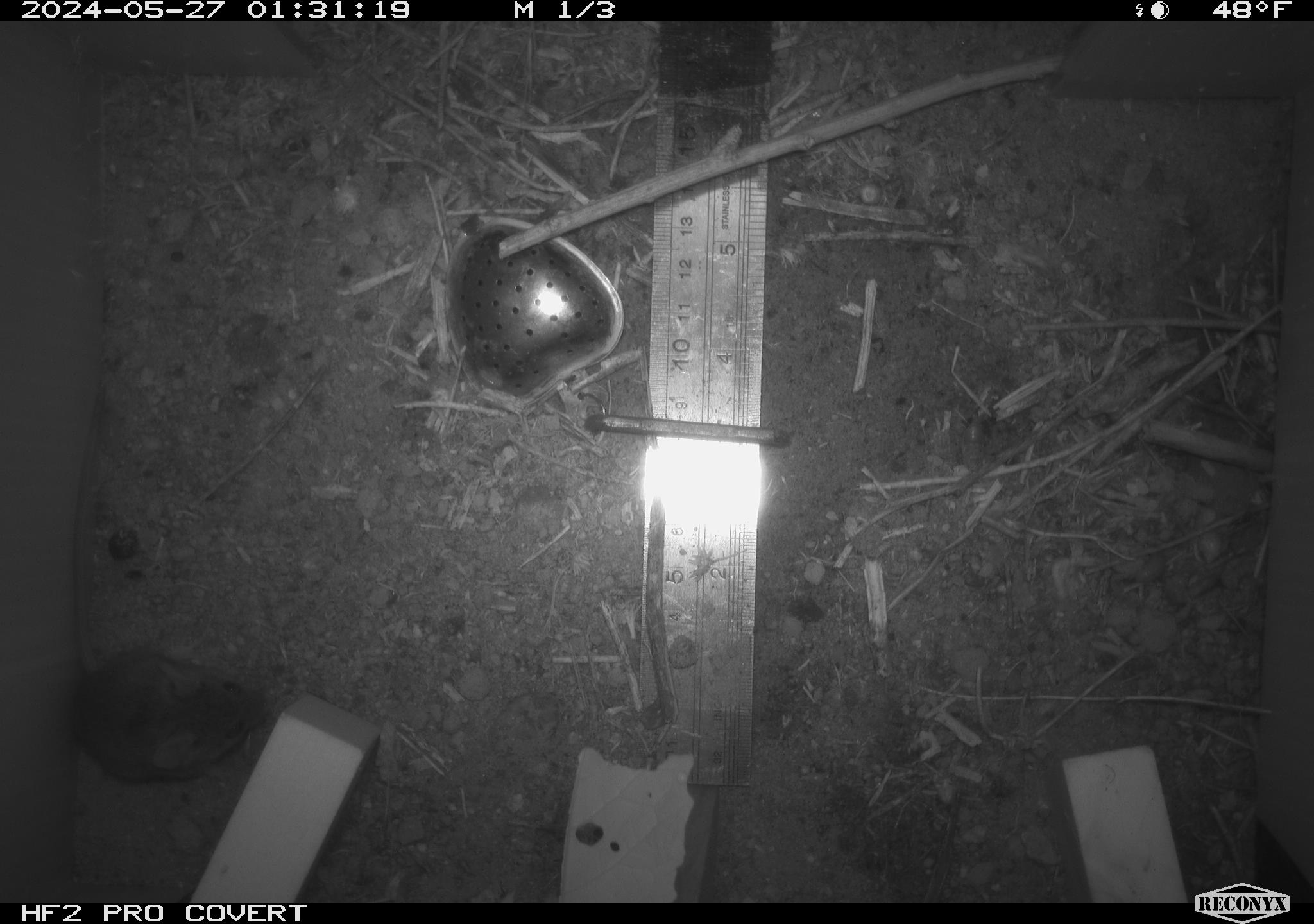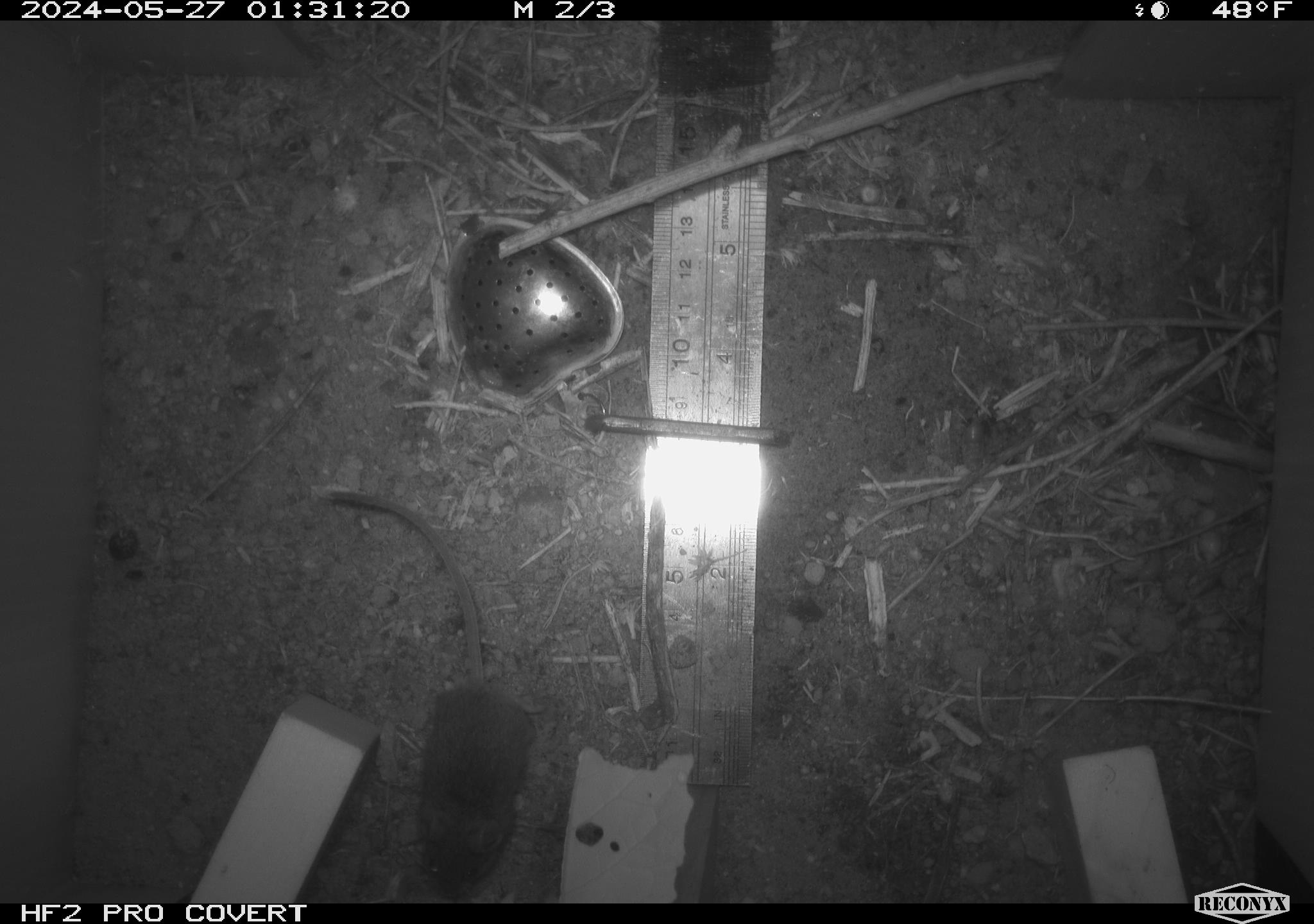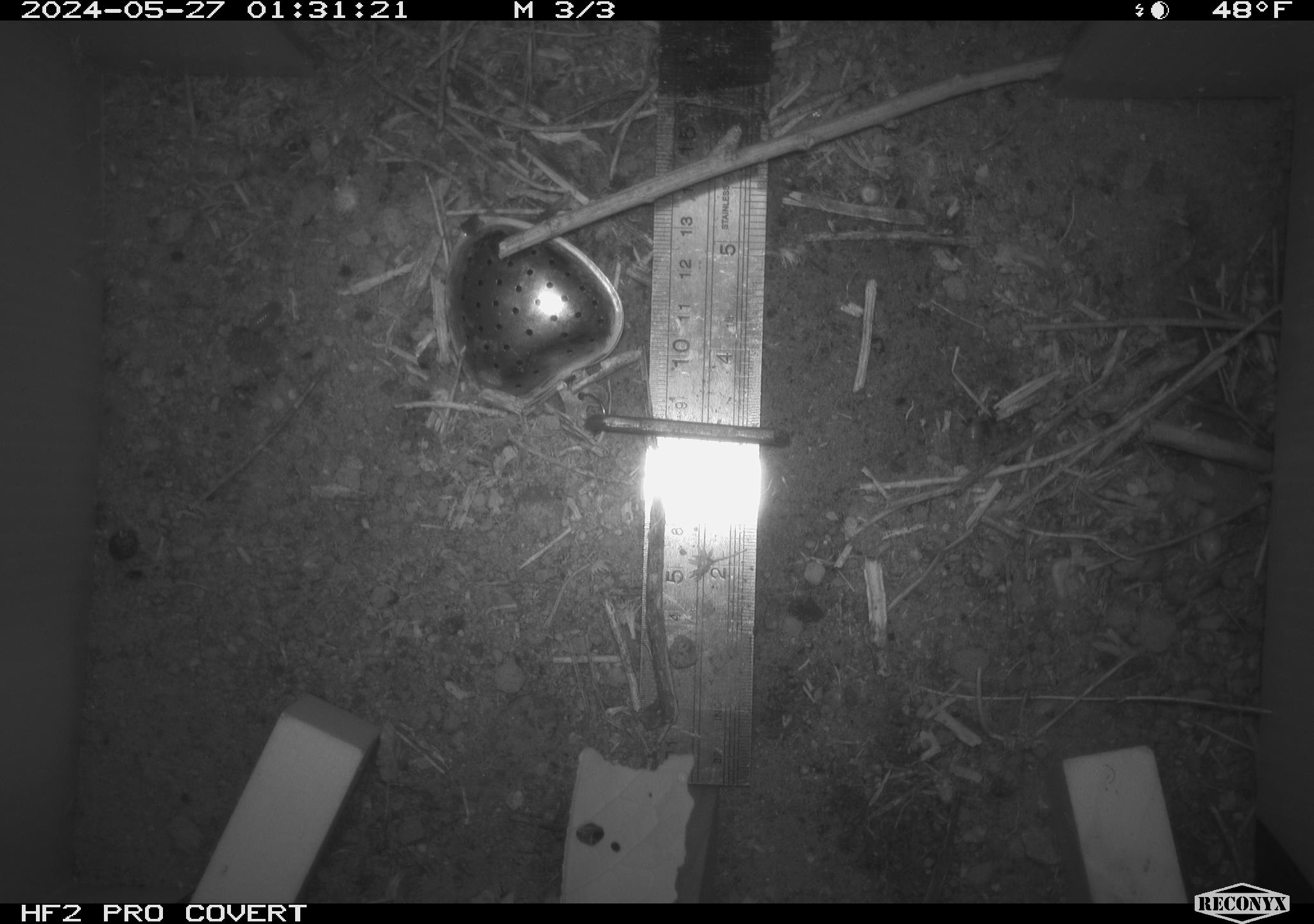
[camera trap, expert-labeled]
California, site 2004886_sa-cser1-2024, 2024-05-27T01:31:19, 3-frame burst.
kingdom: Animalia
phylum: Chordata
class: Mammalia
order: Rodentia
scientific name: Rodentia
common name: rodent